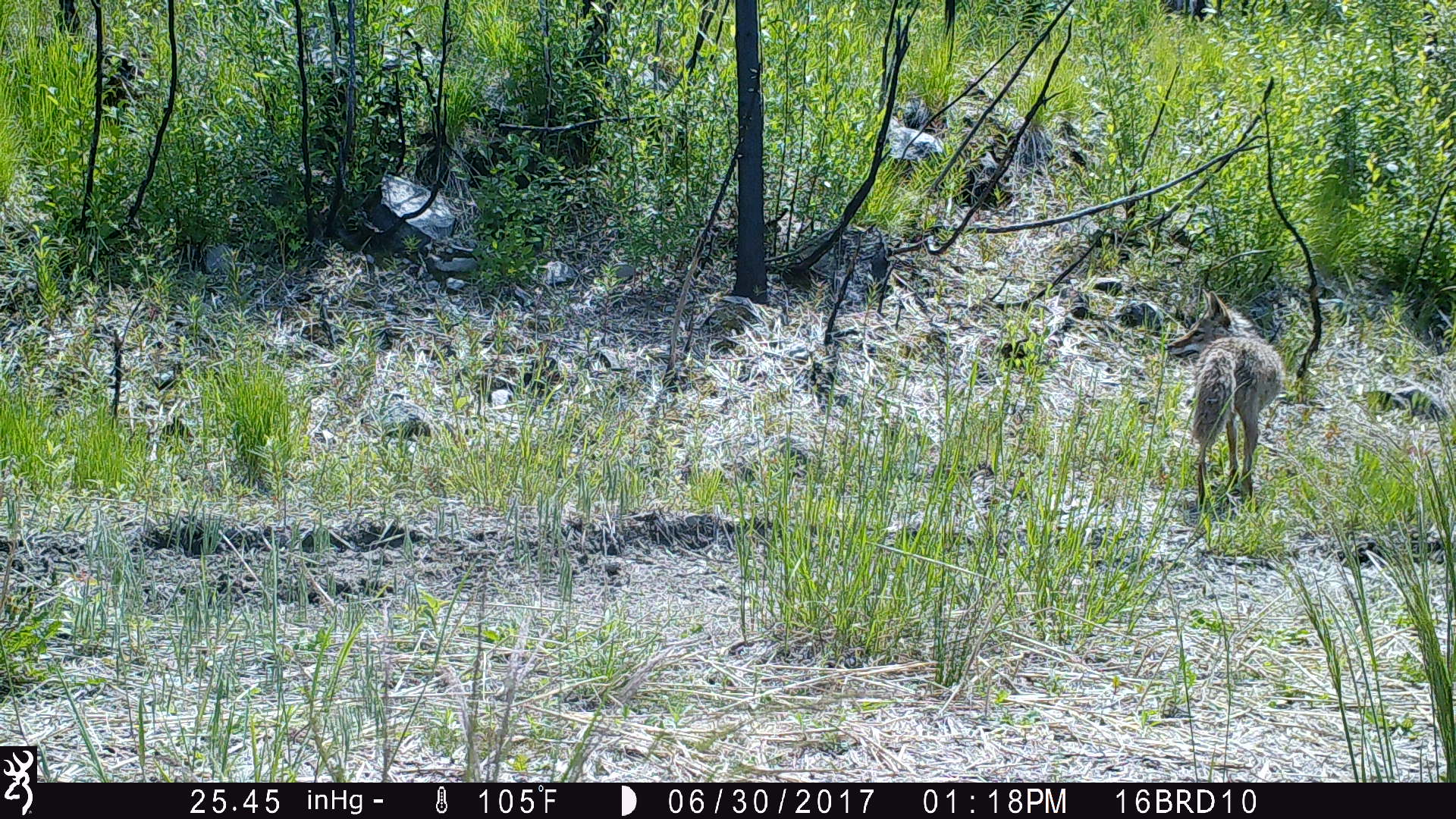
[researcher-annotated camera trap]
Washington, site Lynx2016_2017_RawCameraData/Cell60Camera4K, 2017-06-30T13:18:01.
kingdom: Animalia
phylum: Chordata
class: Mammalia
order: Carnivora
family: Canidae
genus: Canis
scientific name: Canis latrans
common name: coyote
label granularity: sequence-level